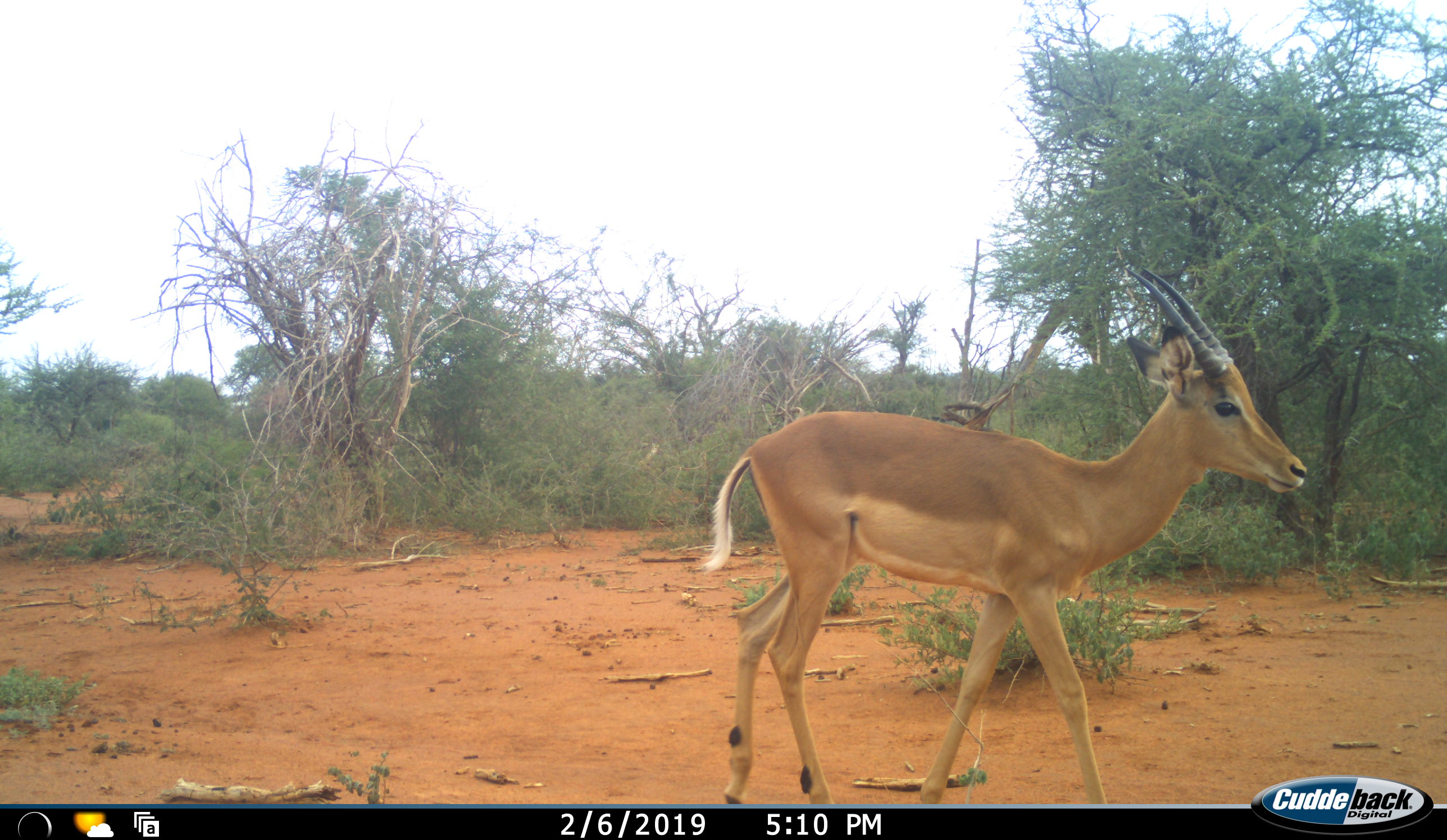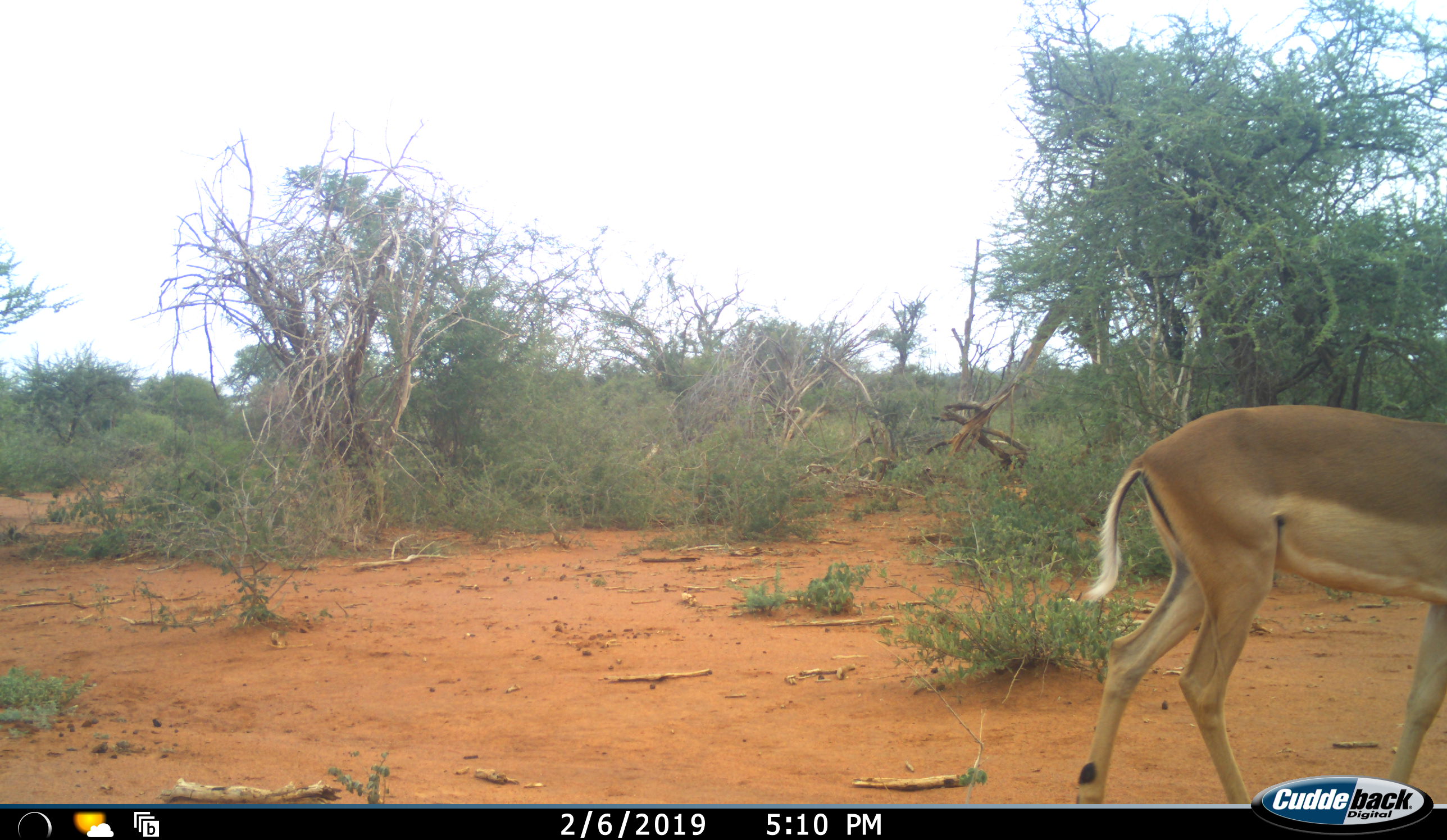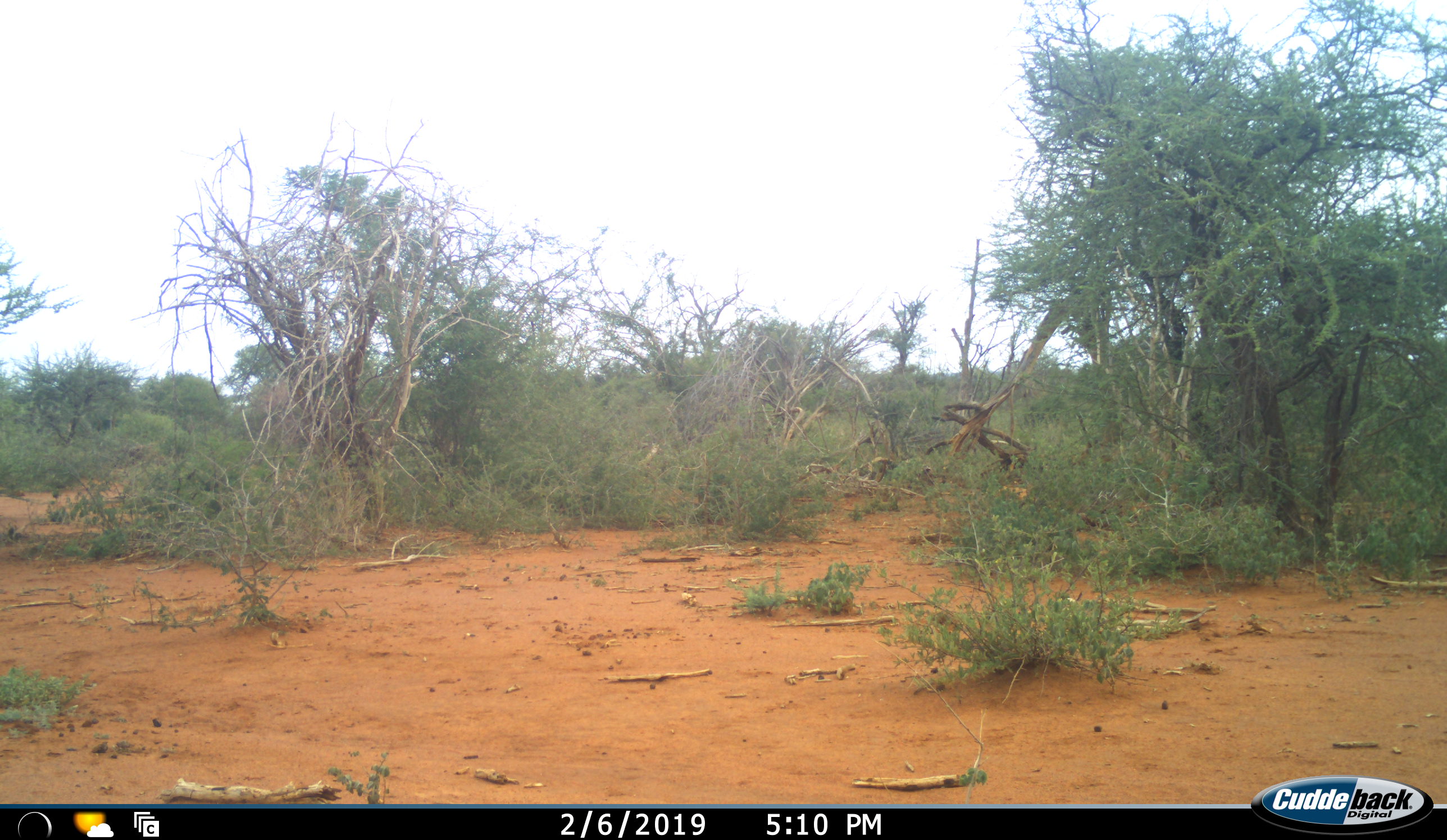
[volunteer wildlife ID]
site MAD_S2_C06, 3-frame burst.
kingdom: Animalia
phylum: Chordata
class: Mammalia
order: Artiodactyla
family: Bovidae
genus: Aepyceros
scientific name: Aepyceros melampus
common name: impala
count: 1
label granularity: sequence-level